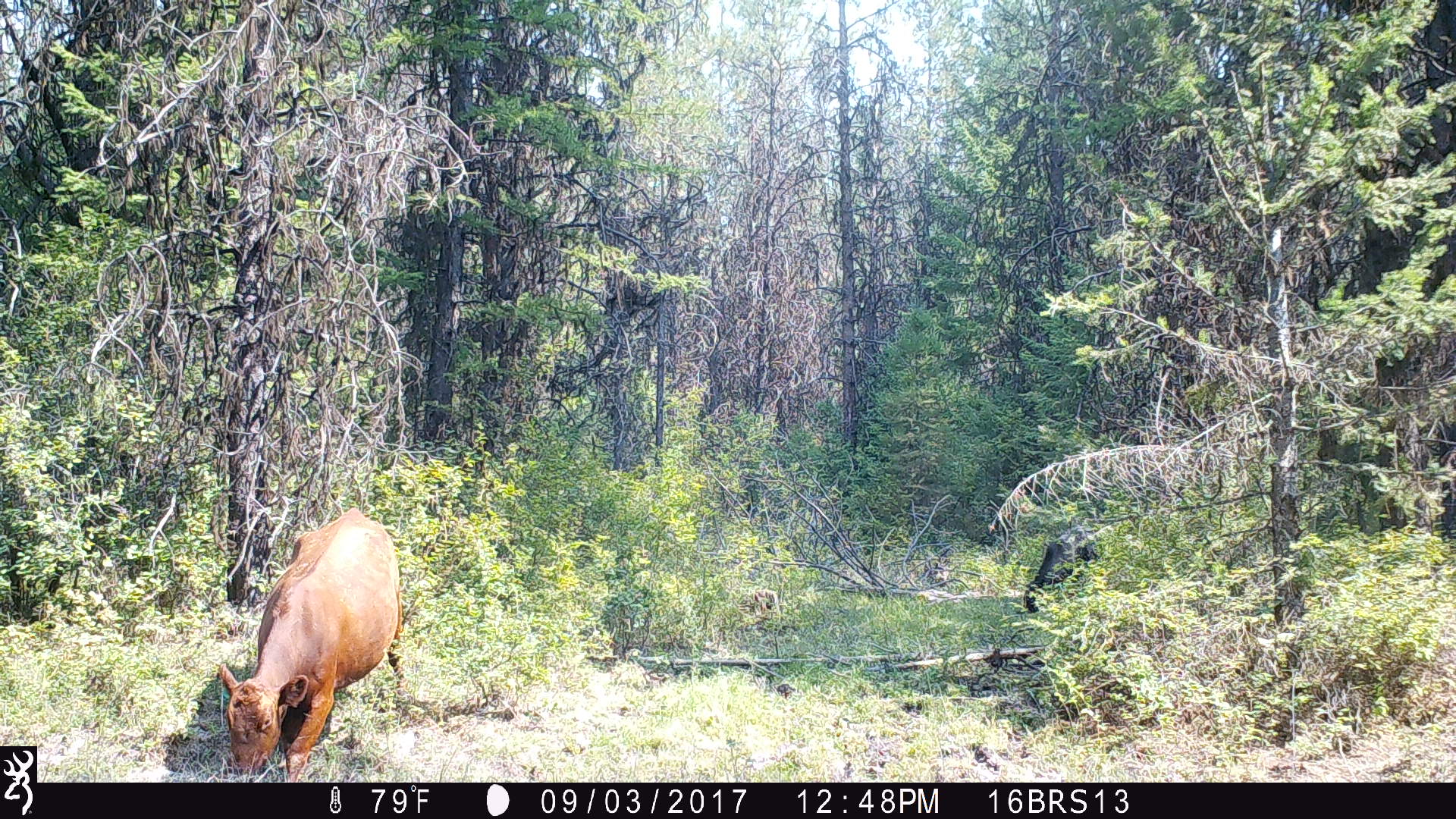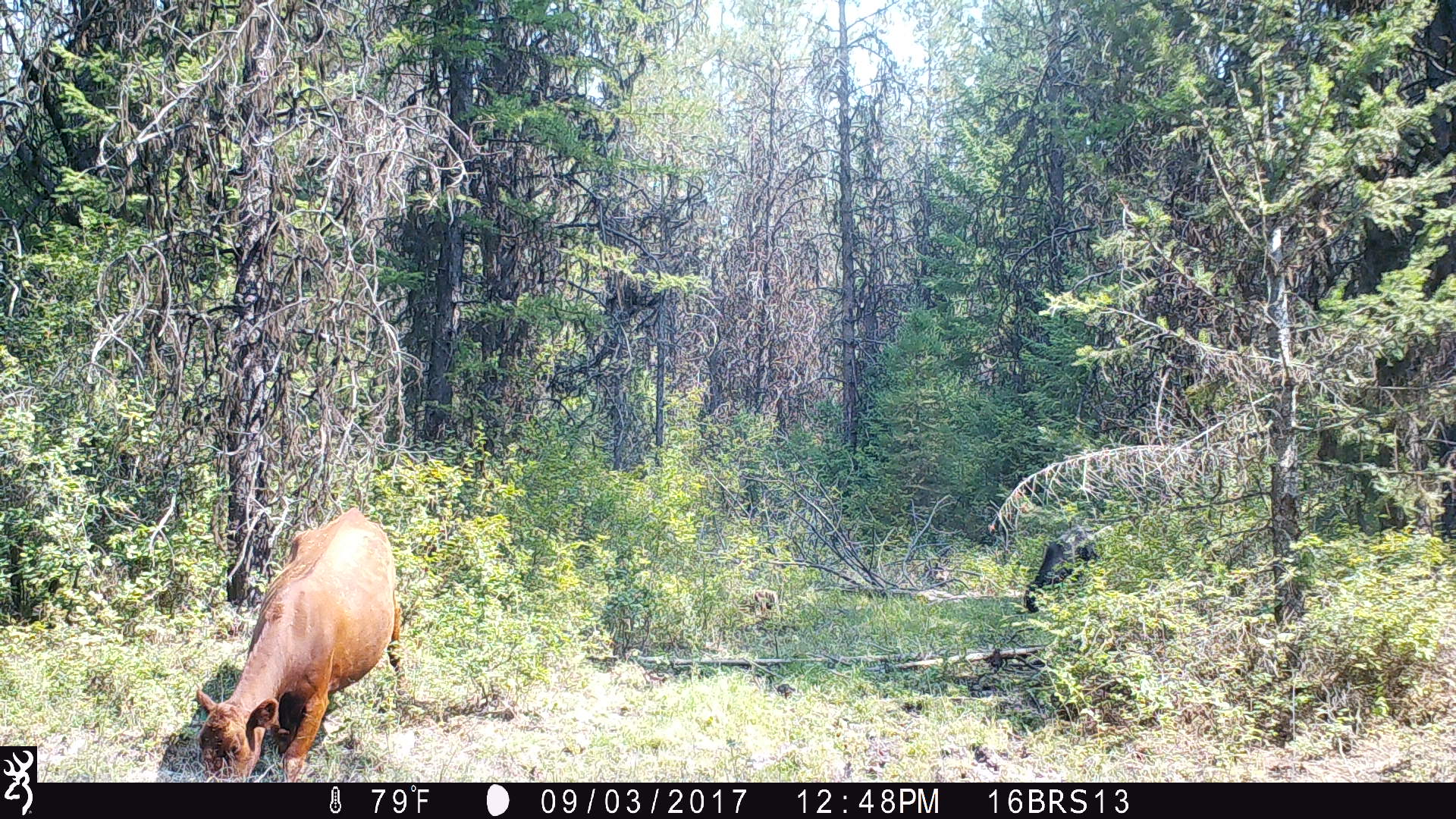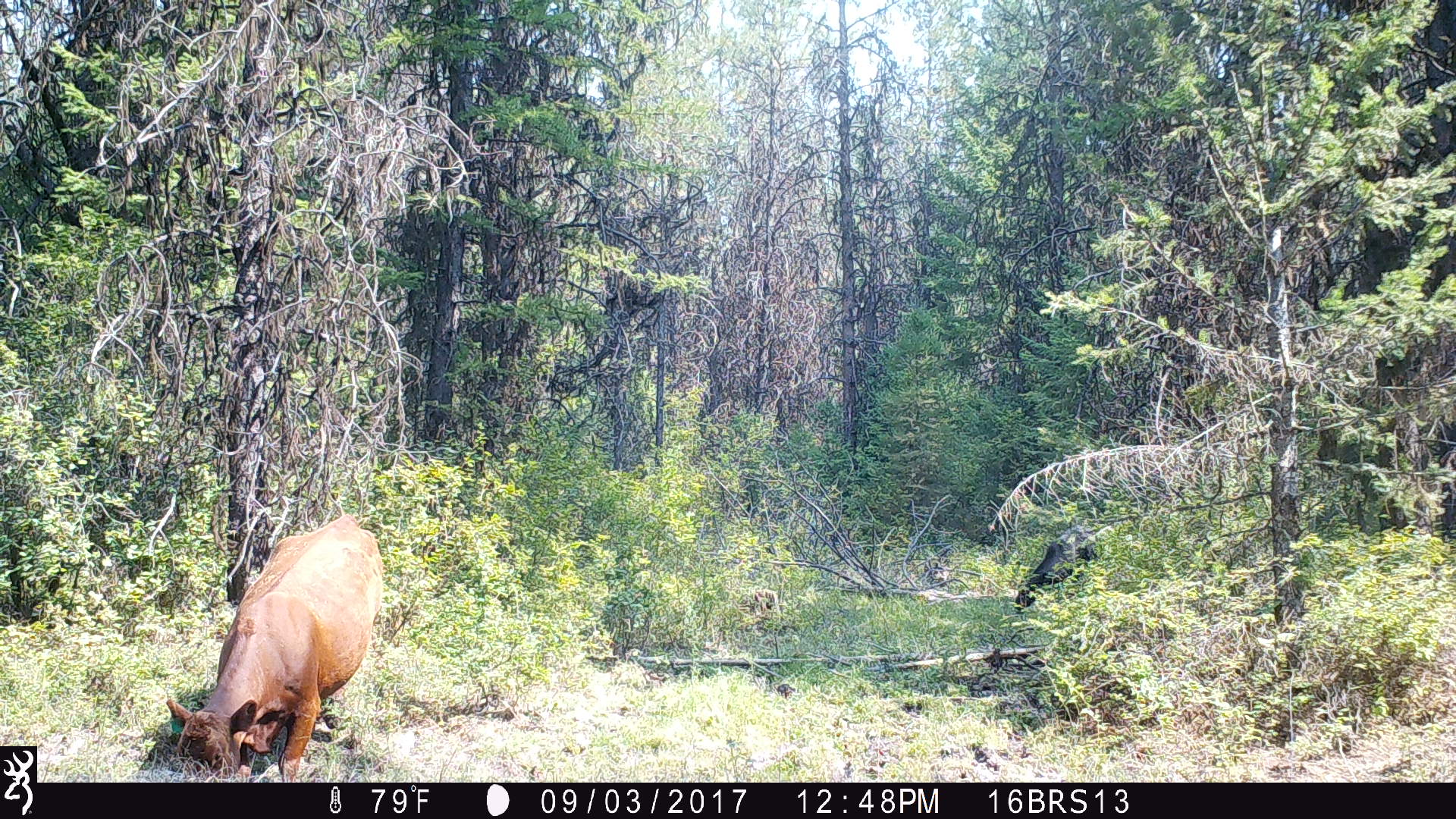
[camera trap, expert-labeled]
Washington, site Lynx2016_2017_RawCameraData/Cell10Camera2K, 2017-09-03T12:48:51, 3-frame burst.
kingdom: Animalia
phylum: Chordata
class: Mammalia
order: Artiodactyla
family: Bovidae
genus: Bos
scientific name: Bos taurus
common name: domestic cattle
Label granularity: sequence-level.